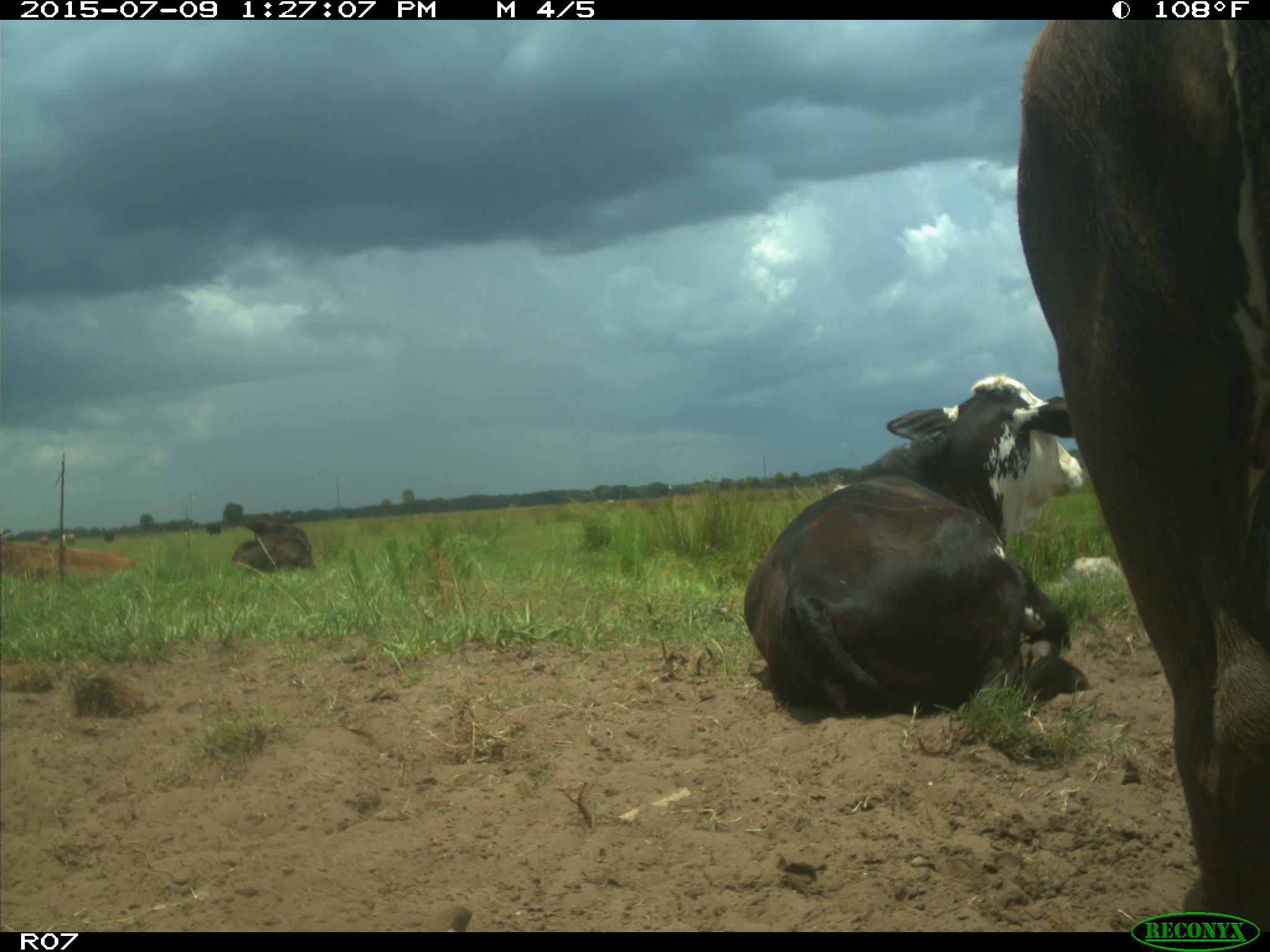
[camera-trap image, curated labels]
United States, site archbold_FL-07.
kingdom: Animalia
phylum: Chordata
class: Mammalia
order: Artiodactyla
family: Bovidae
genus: Bos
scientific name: Bos taurus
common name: domestic cow